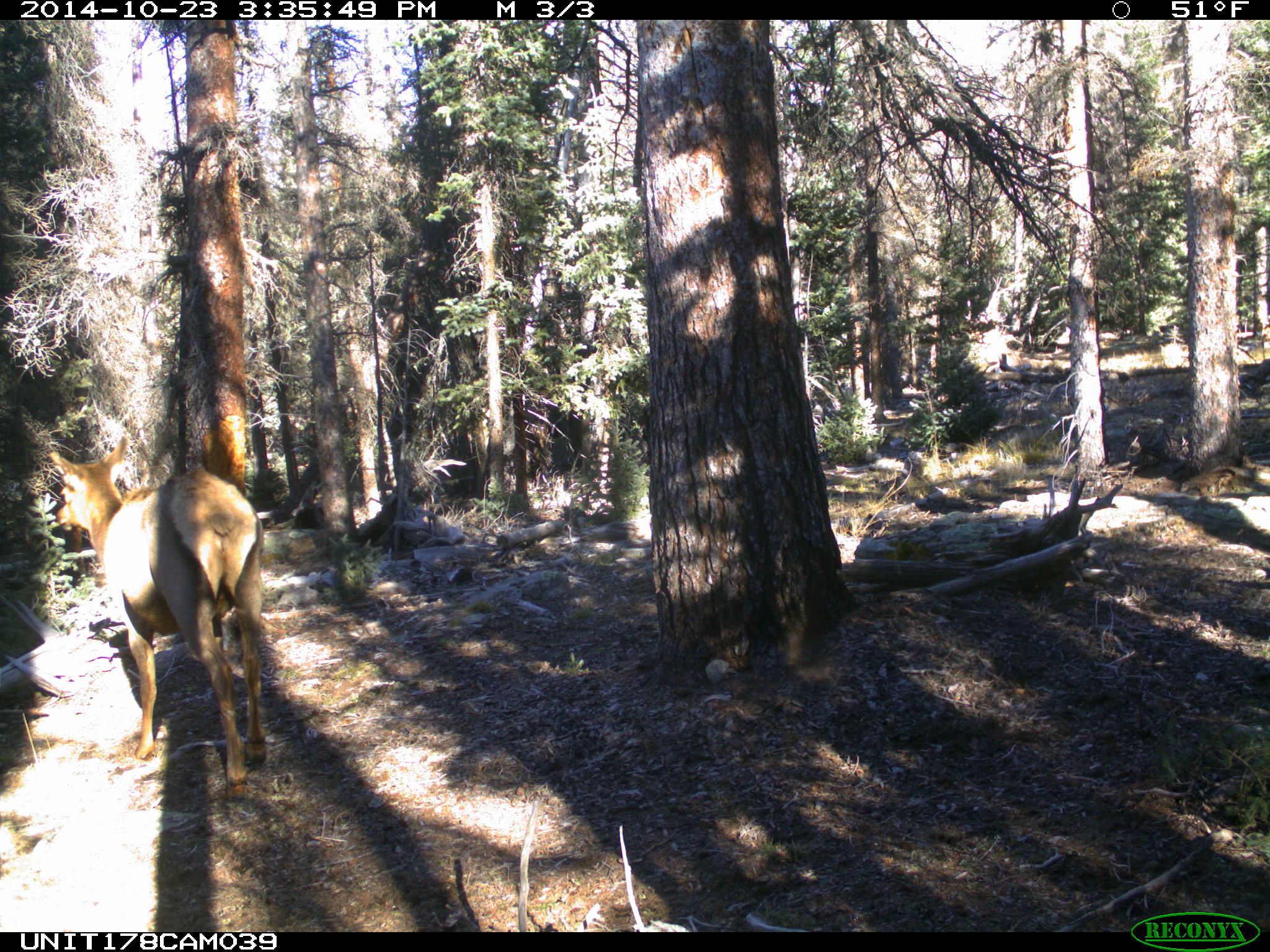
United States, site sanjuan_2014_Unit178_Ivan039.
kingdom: Animalia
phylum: Chordata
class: Mammalia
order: Artiodactyla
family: Cervidae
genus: Cervus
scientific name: Cervus elaphus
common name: red deer